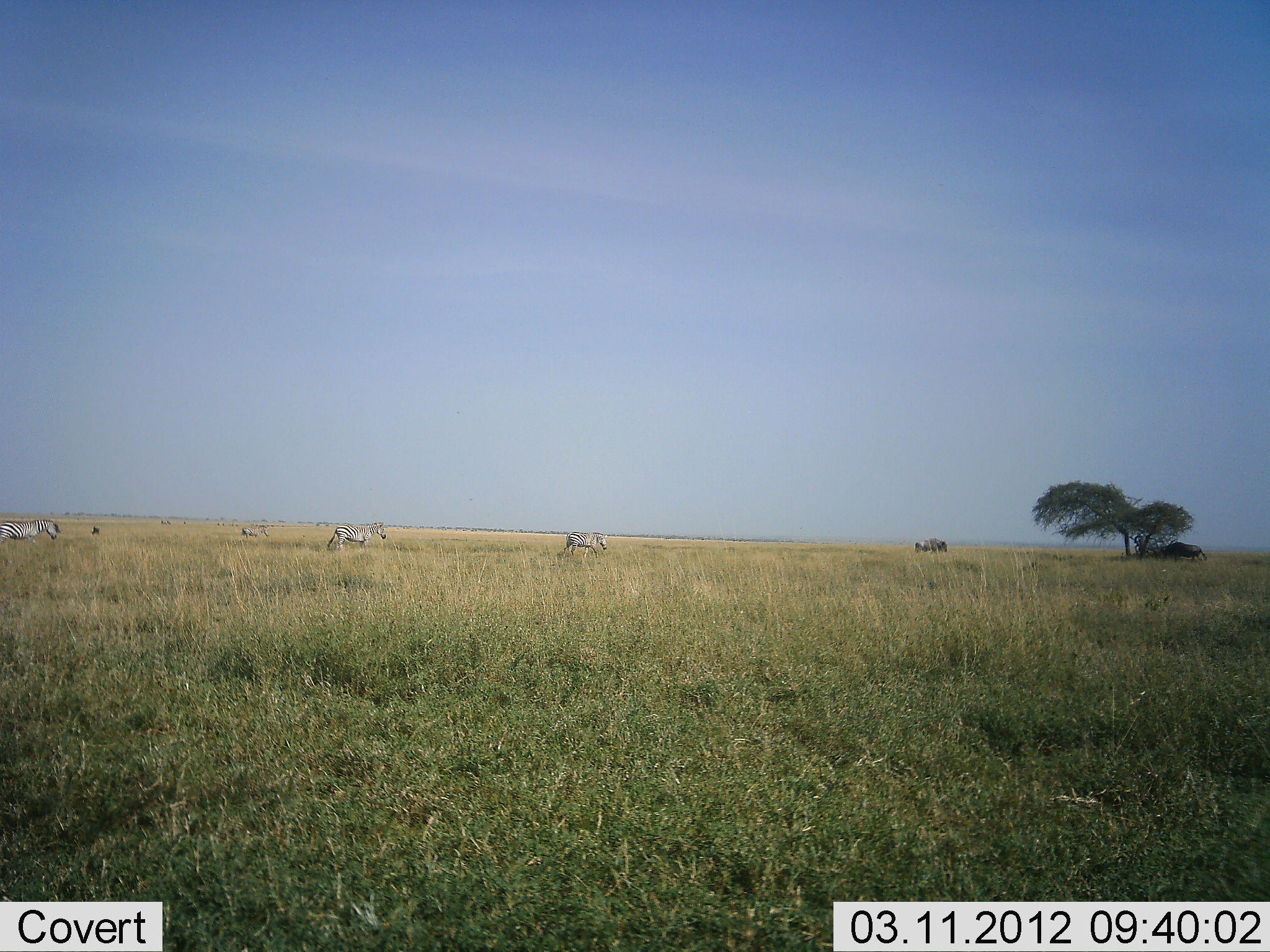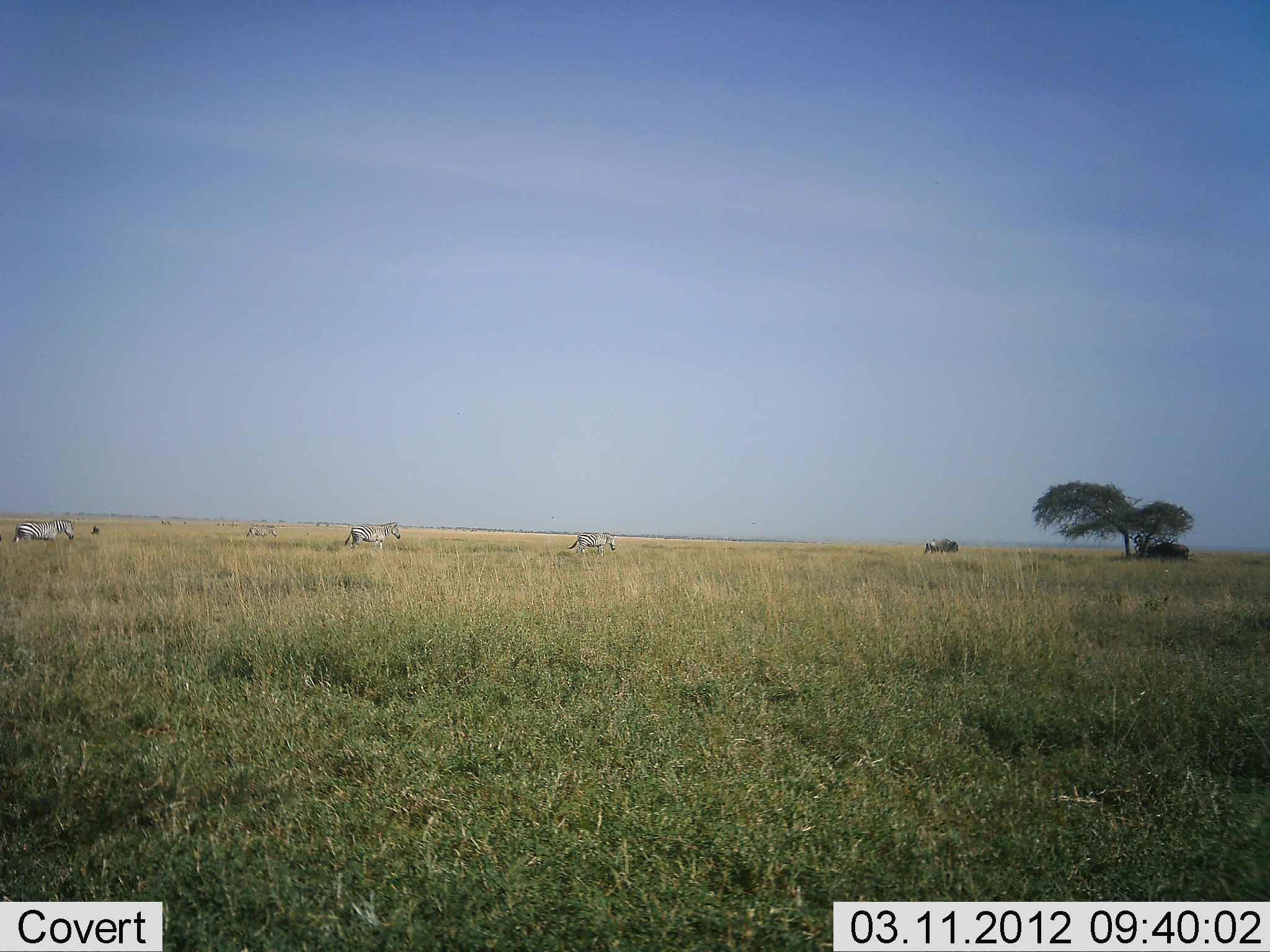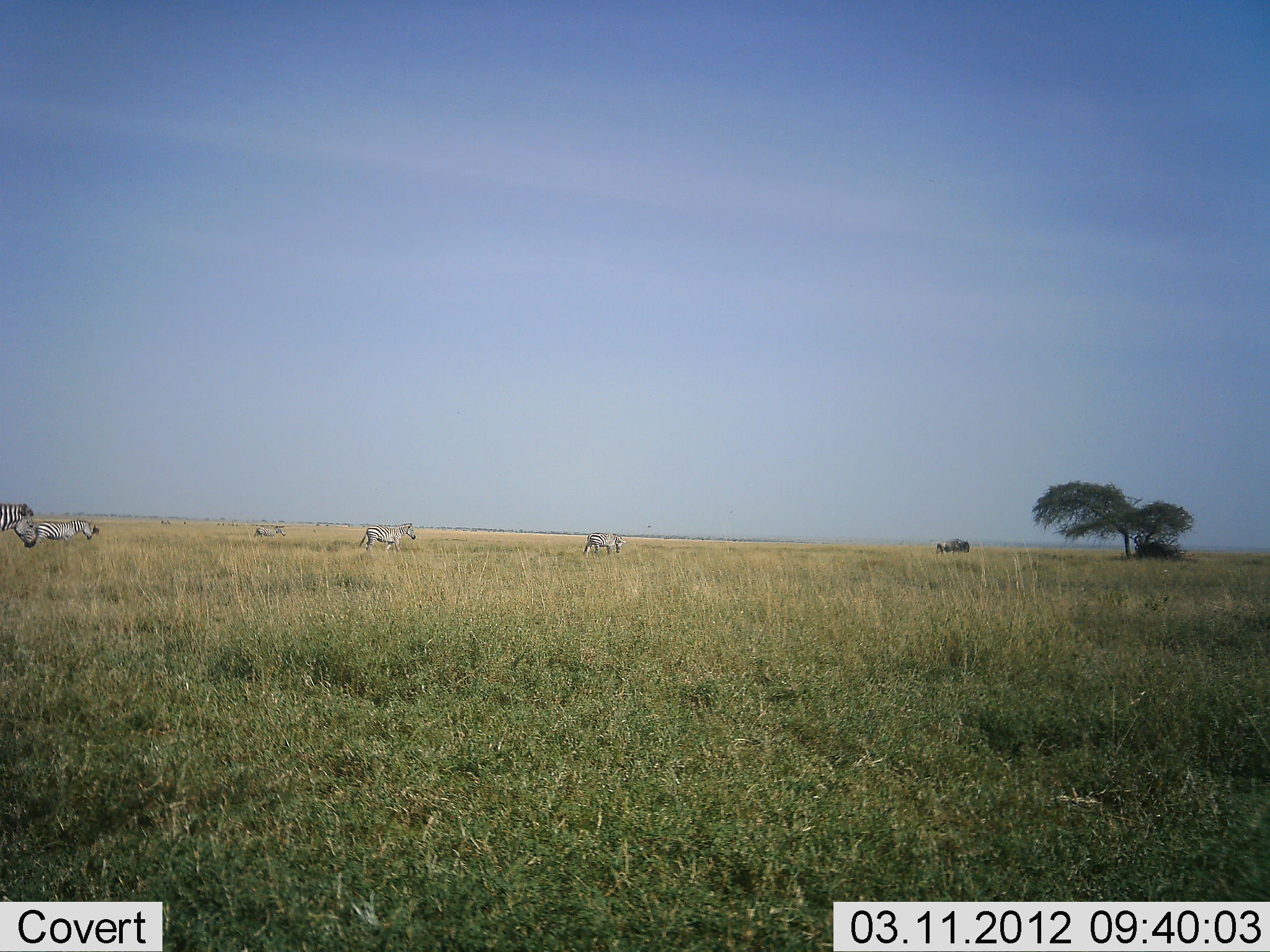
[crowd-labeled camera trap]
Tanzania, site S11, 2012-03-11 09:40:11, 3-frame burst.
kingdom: Animalia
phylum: Chordata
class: Mammalia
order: Artiodactyla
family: Bovidae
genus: Connochaetes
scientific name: Connochaetes taurinus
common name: blue wildebeest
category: wildebeest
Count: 2.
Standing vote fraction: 27%.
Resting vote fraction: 0%.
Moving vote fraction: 87%.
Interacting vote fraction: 0%.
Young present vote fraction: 0%.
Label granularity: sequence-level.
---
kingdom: Animalia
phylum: Chordata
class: Mammalia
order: Perissodactyla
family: Equidae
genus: Equus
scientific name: Equus quagga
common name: plains zebra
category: zebra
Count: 5.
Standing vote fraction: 7%.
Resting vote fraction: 3%.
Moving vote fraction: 97%.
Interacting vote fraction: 0%.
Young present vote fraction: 0%.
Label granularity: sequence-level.